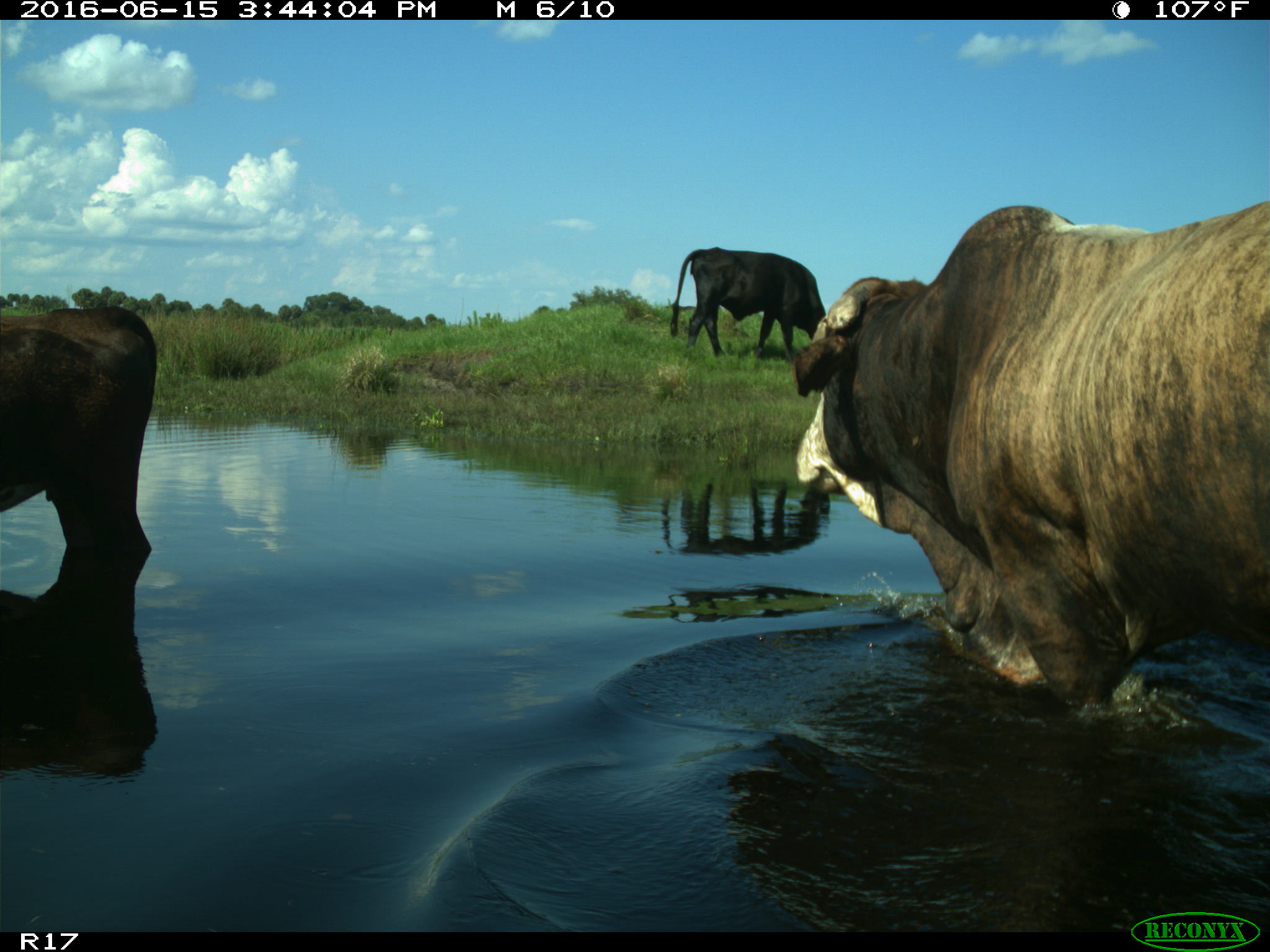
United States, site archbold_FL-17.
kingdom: Animalia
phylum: Chordata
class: Mammalia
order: Artiodactyla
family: Bovidae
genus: Bos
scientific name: Bos taurus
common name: domestic cow